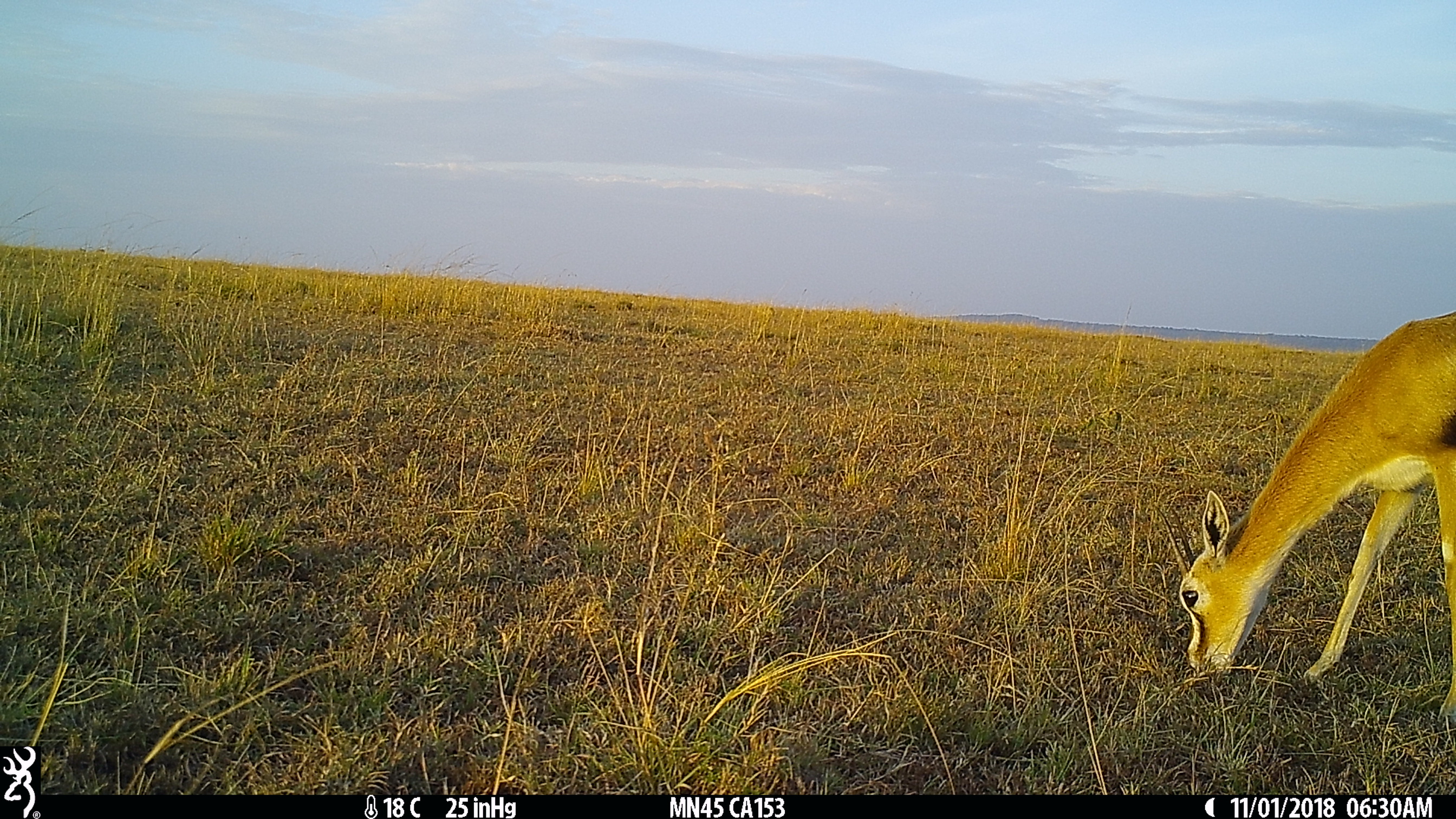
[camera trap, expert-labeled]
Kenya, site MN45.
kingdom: Animalia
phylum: Chordata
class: Mammalia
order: Artiodactyla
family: Bovidae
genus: Eudorcas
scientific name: Eudorcas thomsonii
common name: thomon's gazelle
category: gazelle thomsons